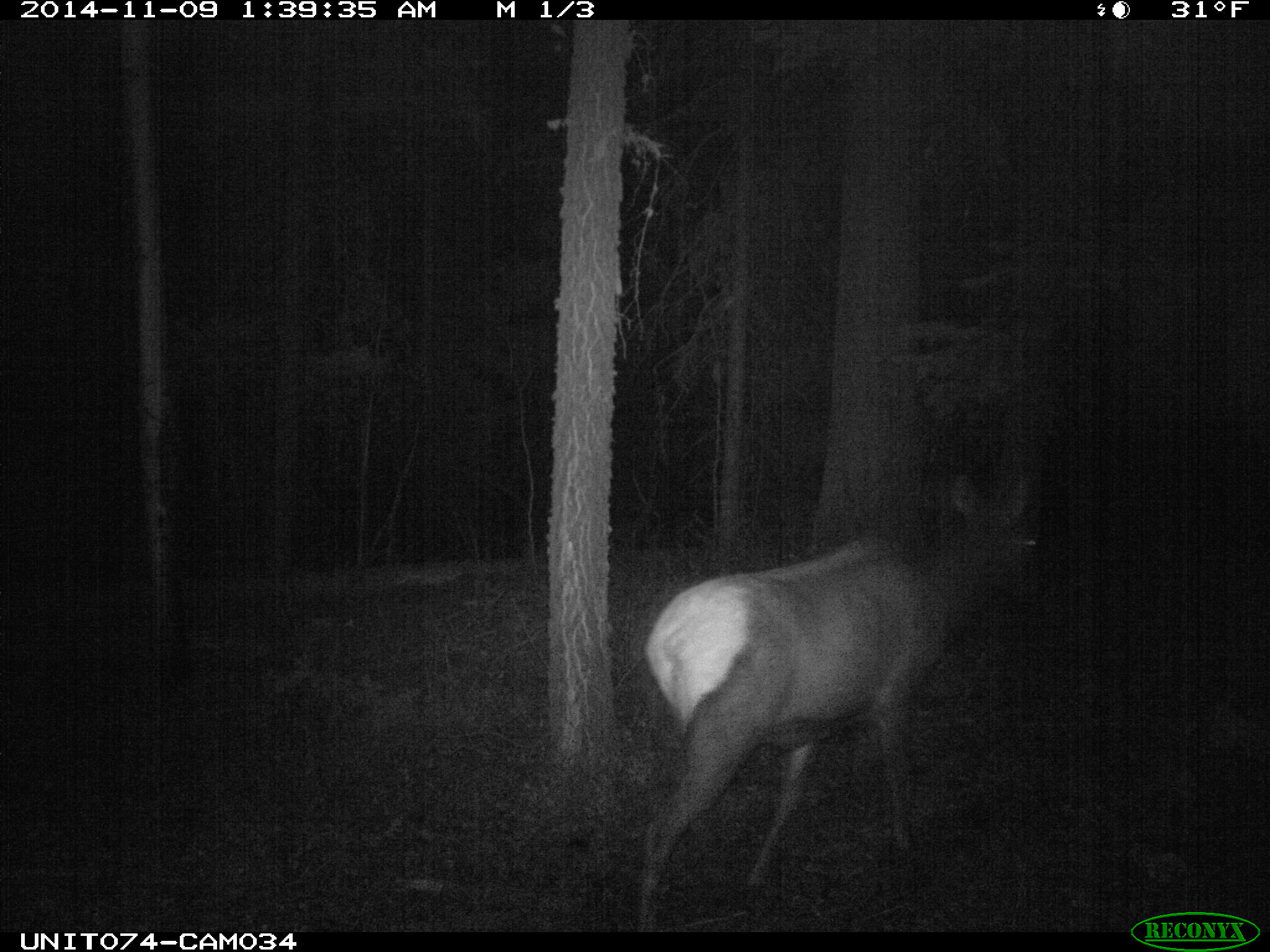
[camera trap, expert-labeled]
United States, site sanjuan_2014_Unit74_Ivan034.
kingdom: Animalia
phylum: Chordata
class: Mammalia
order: Artiodactyla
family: Cervidae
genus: Cervus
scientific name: Cervus elaphus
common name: red deer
Cervus elaphus (red deer).